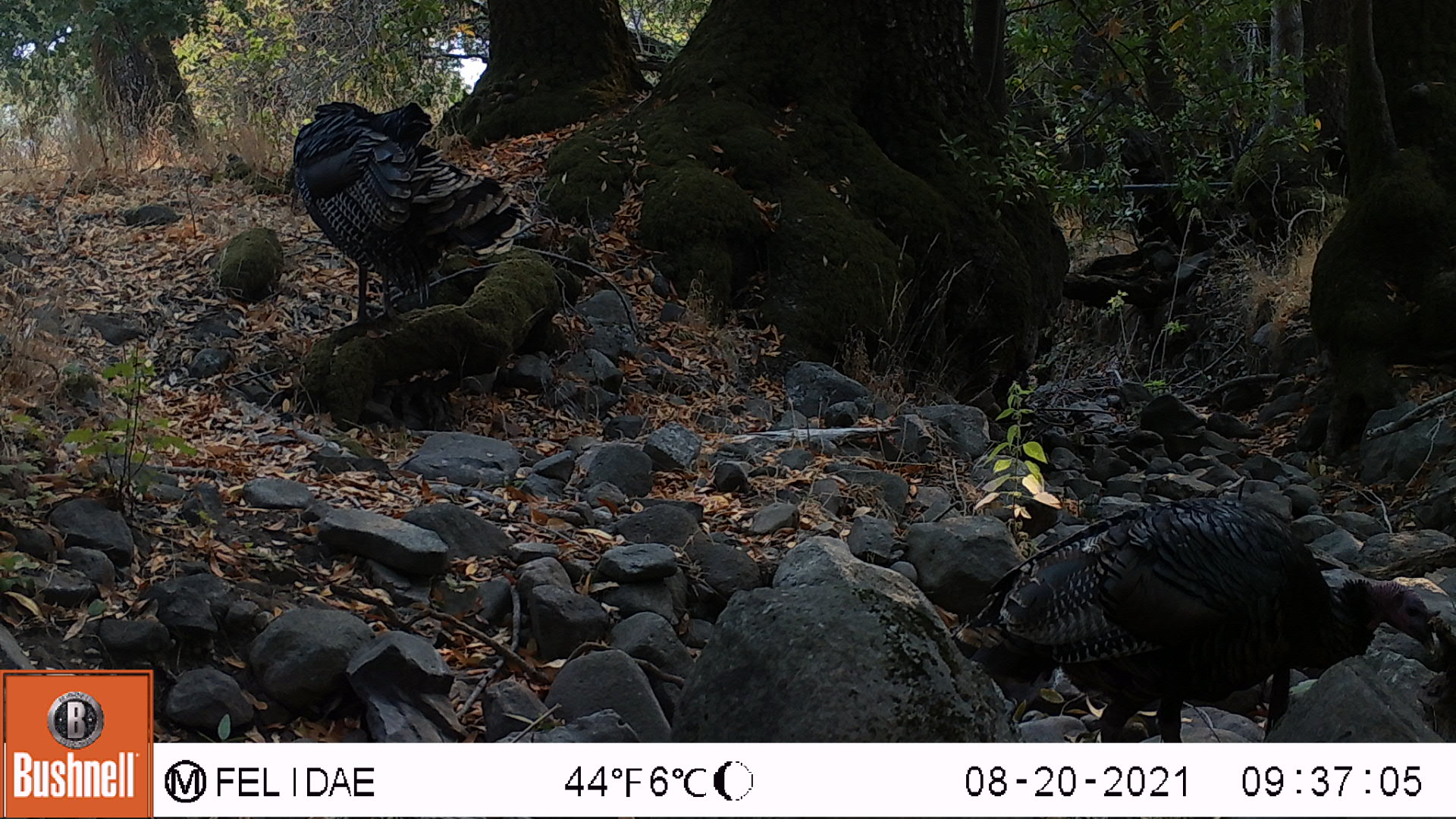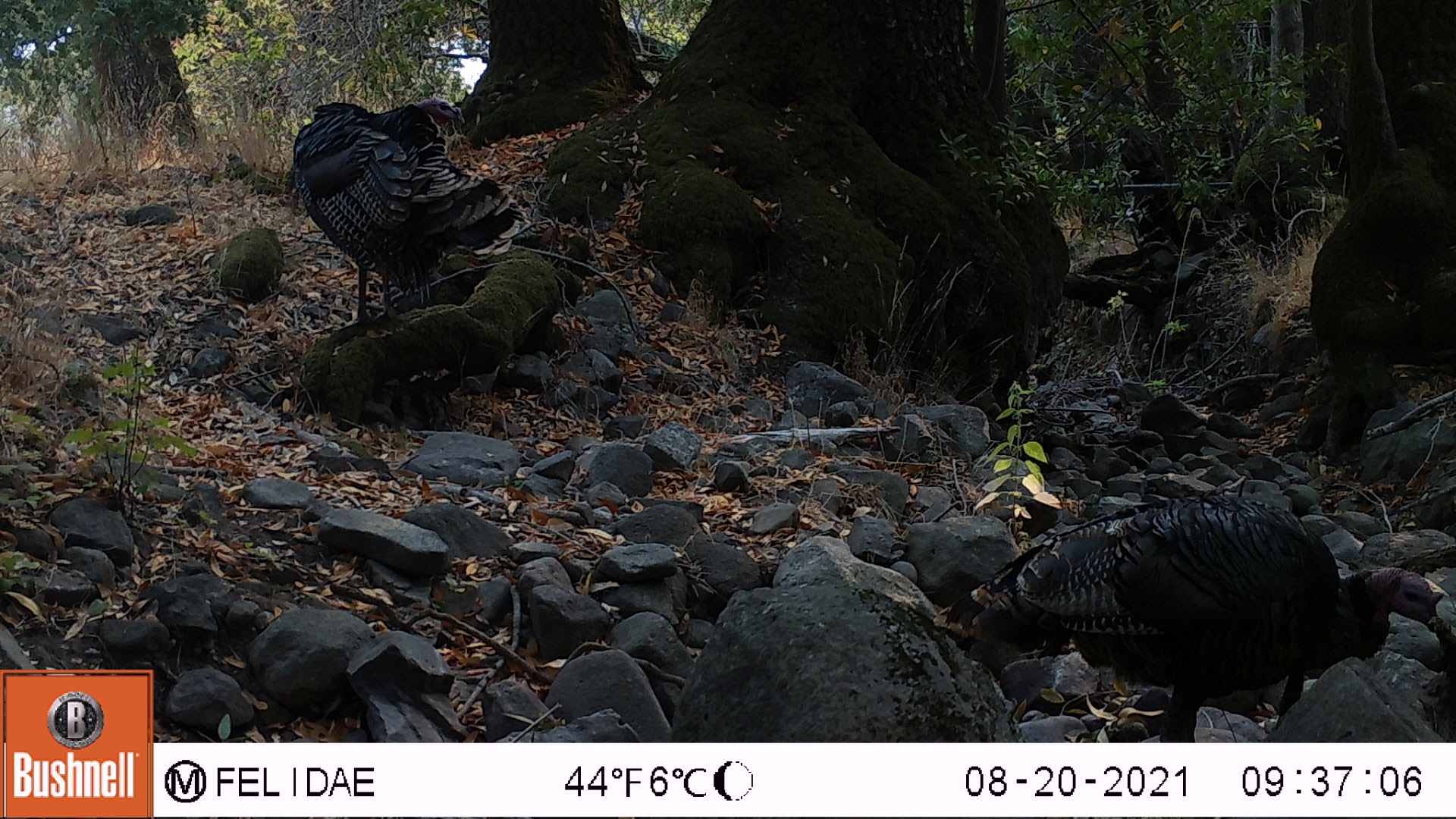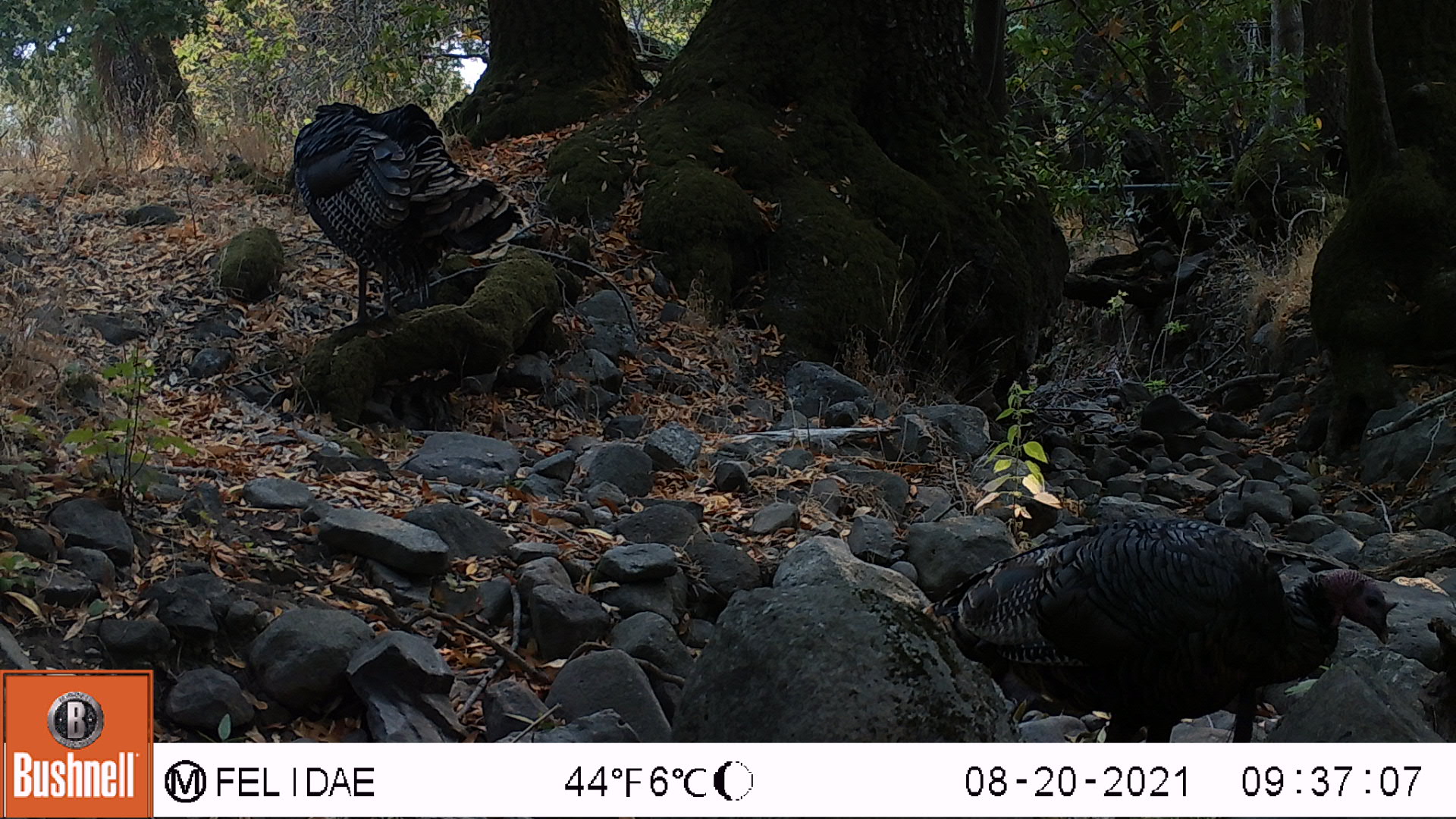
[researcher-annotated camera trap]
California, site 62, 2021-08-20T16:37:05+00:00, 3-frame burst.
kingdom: Animalia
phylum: Chordata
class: Aves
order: Galliformes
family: Phasianidae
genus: Meleagris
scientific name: Meleagris gallopavo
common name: turkey